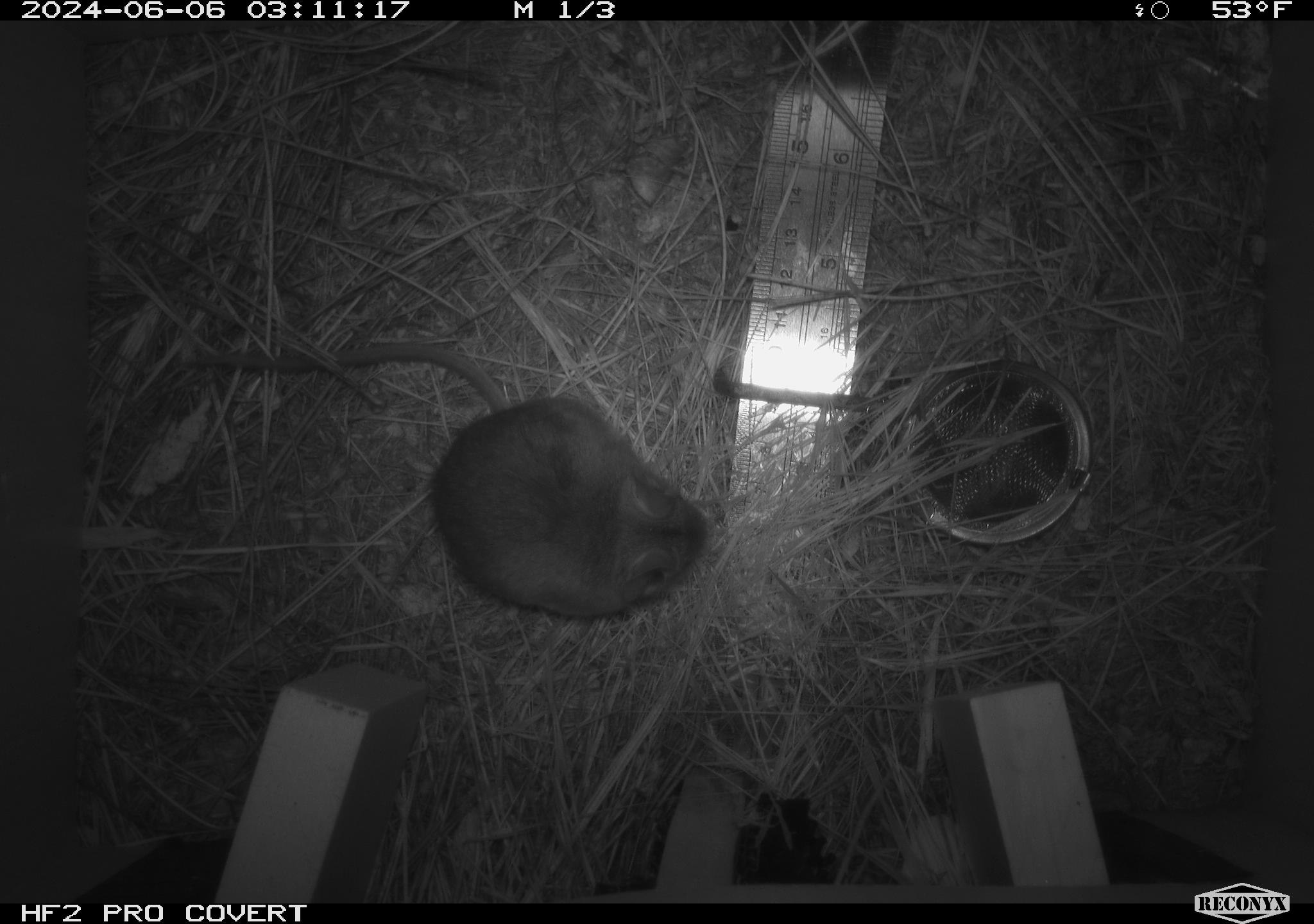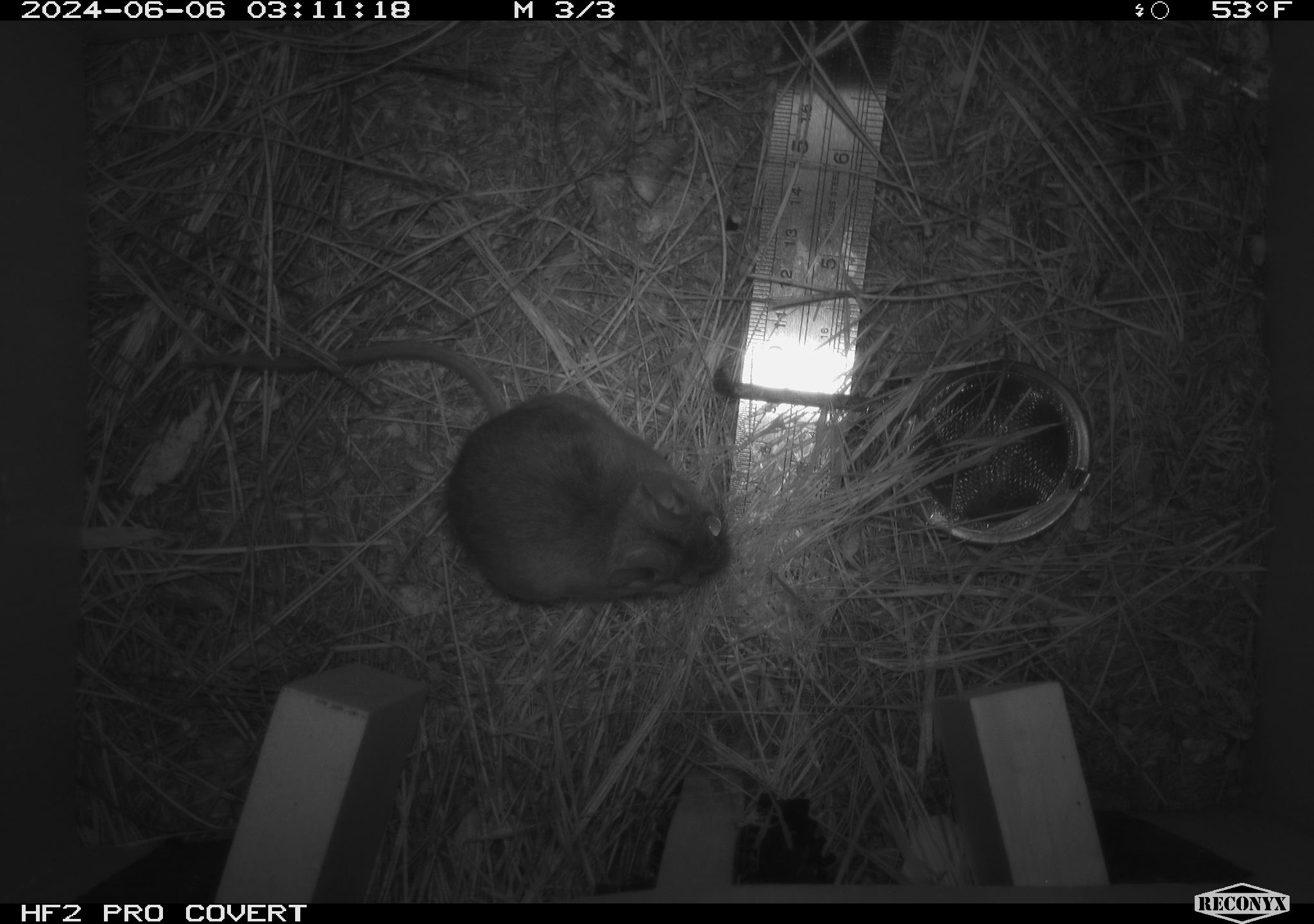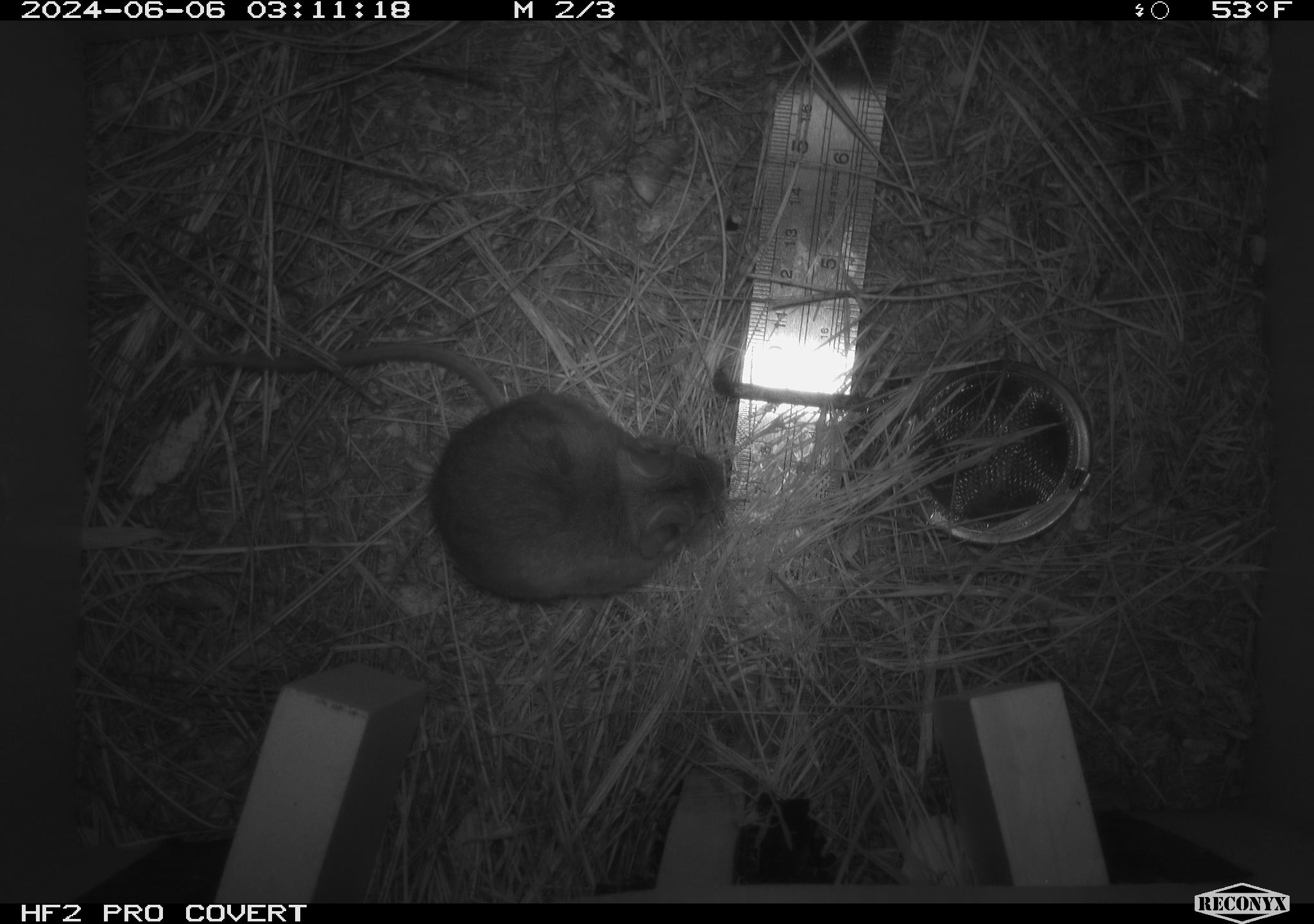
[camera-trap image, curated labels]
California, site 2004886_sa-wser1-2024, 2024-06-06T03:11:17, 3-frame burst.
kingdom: Animalia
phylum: Chordata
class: Mammalia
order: Rodentia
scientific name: Rodentia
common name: mouse species